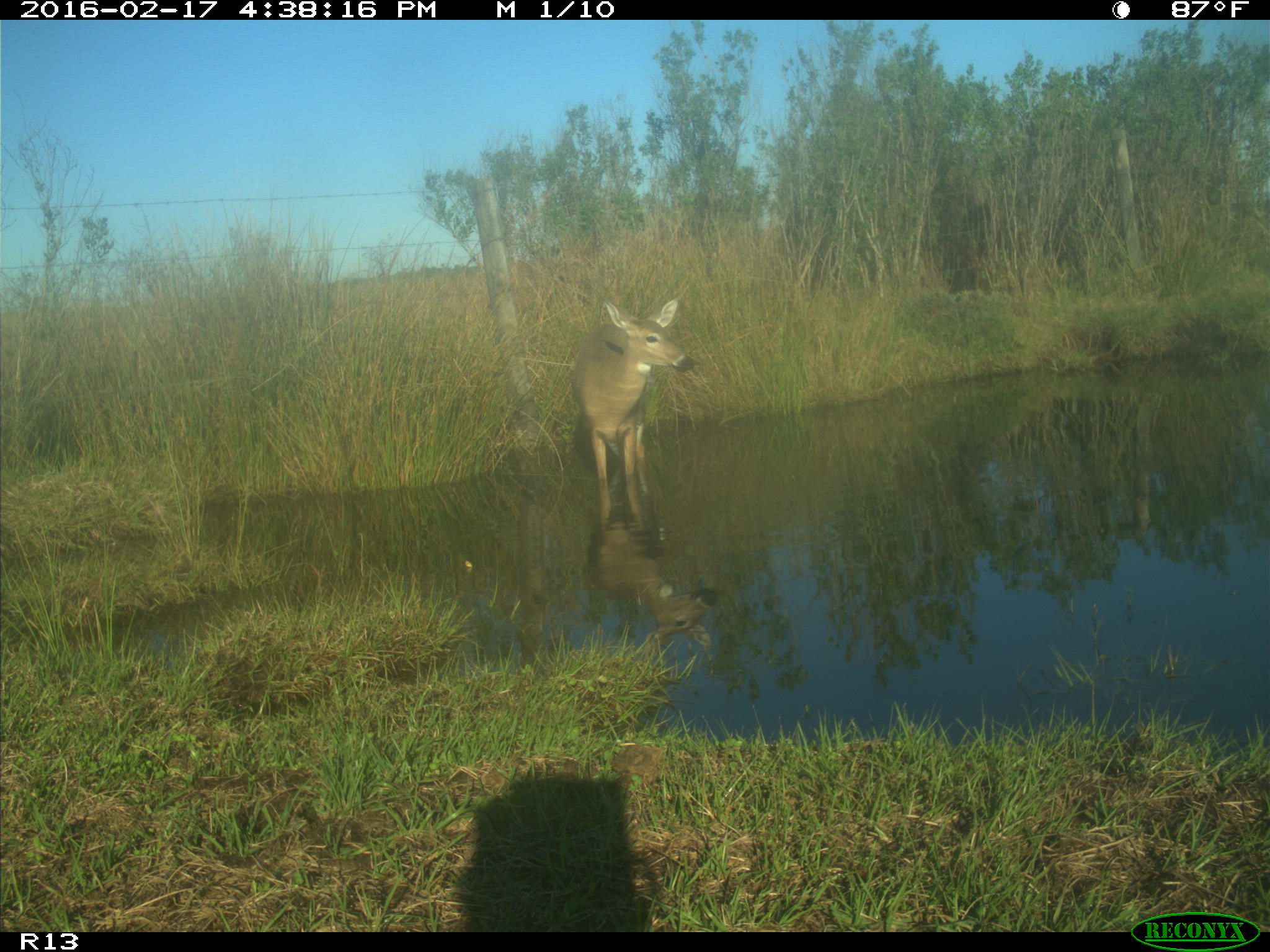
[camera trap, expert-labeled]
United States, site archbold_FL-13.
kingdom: Animalia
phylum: Chordata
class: Mammalia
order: Artiodactyla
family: Cervidae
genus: Odocoileus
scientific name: Odocoileus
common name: deer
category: unidentified deer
Unidentified deer (deer) (Odocoileus).